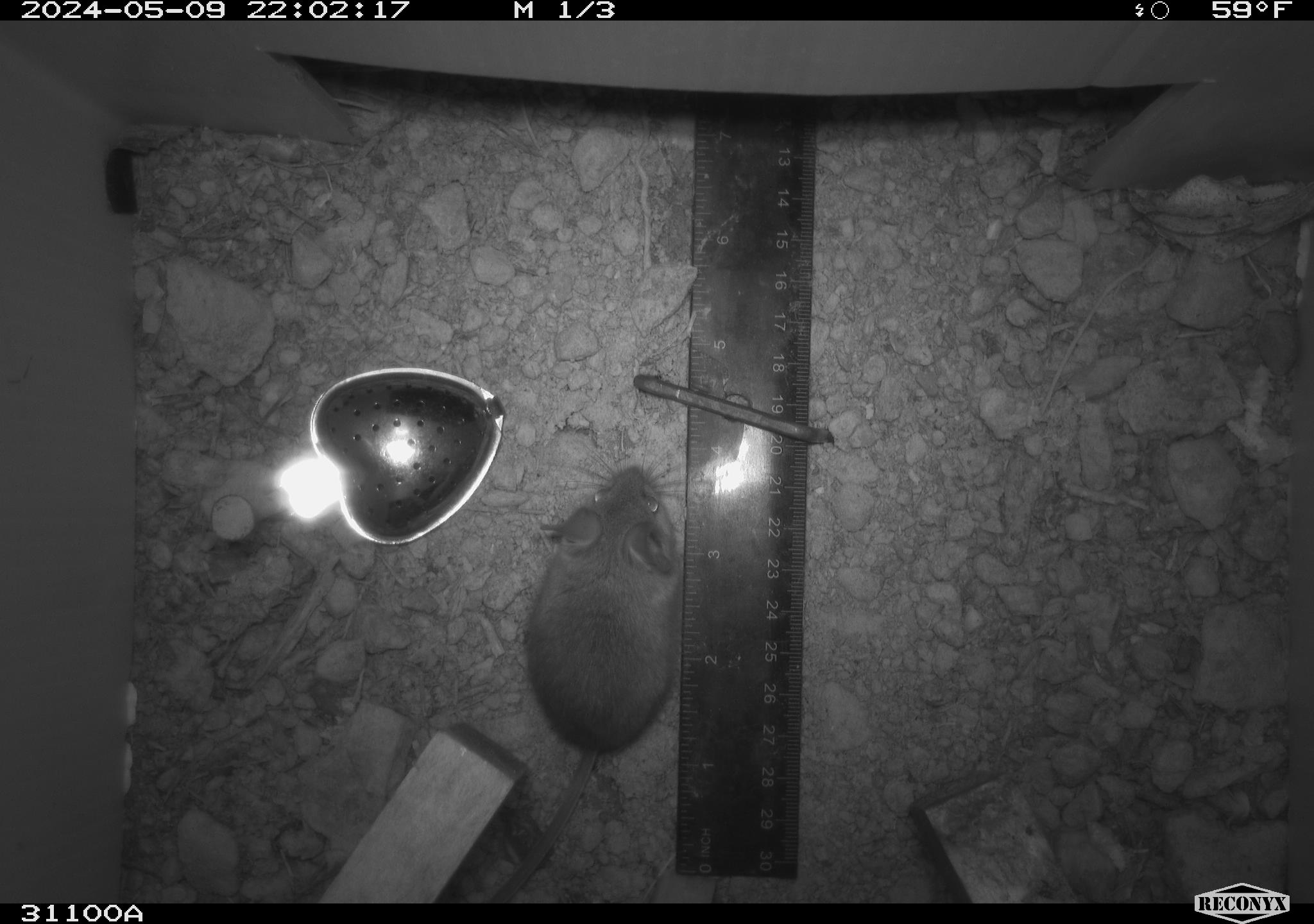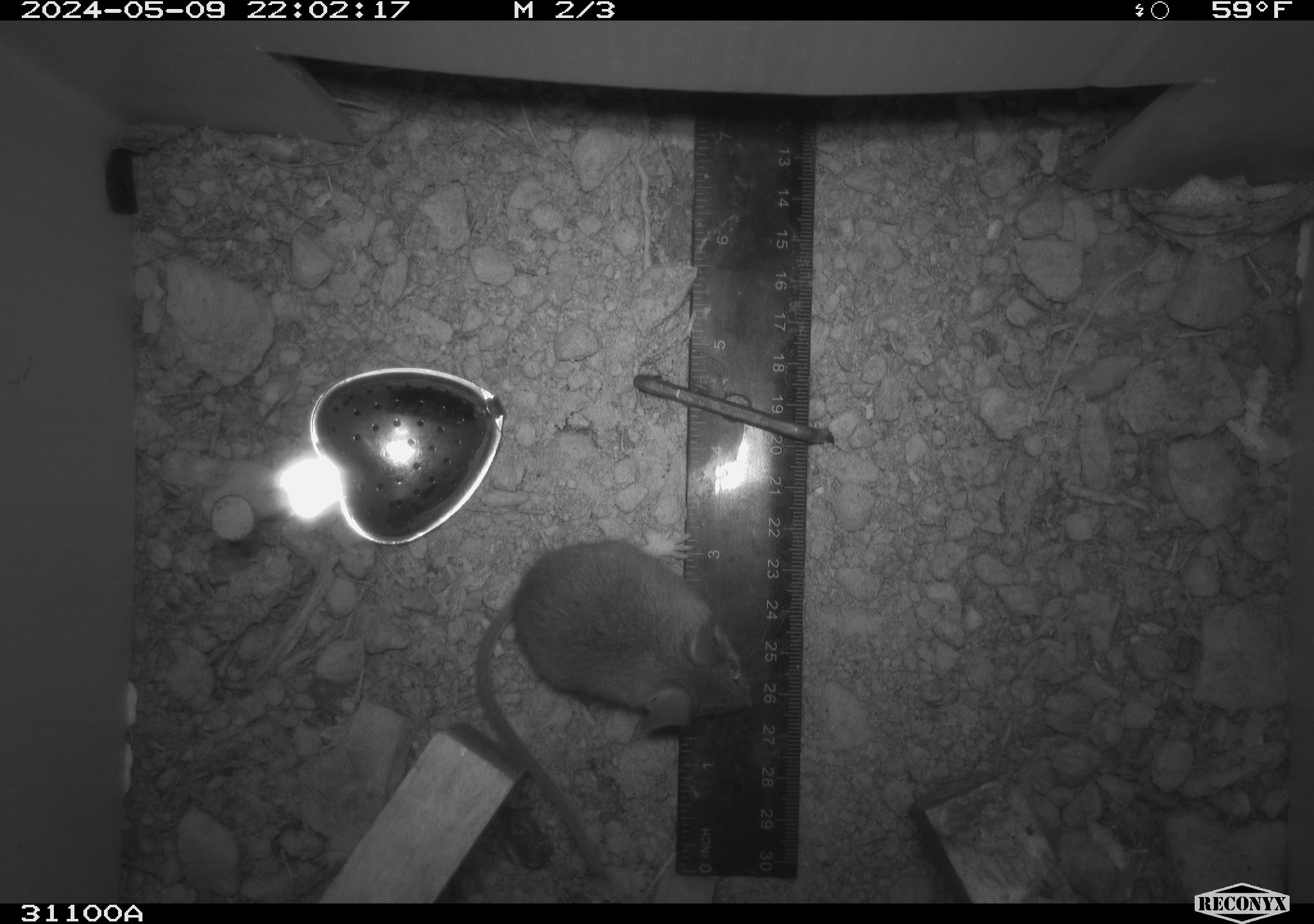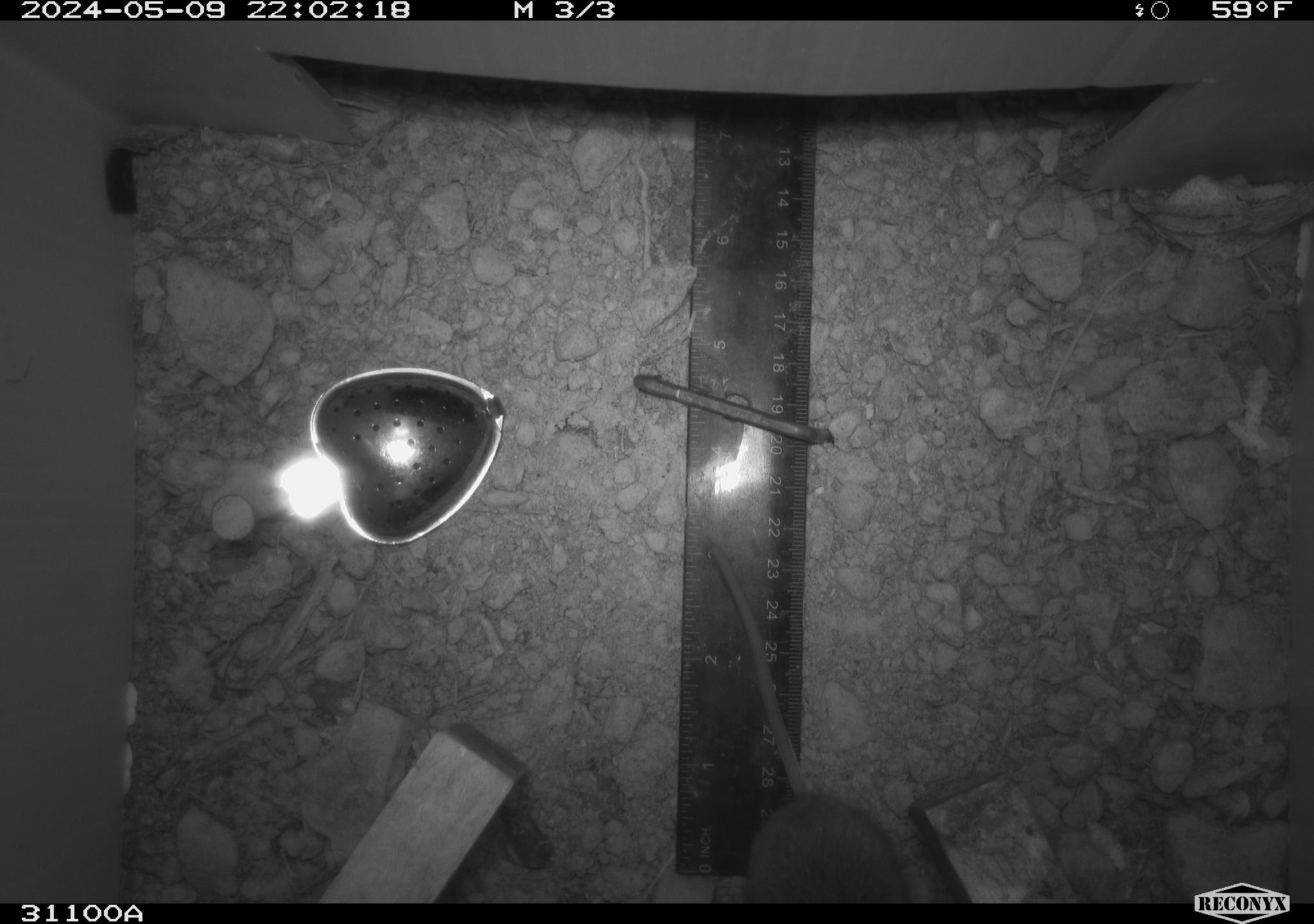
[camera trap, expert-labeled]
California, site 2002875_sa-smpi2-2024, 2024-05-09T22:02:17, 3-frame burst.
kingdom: Animalia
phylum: Chordata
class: Mammalia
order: Rodentia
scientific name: Rodentia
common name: mouse species